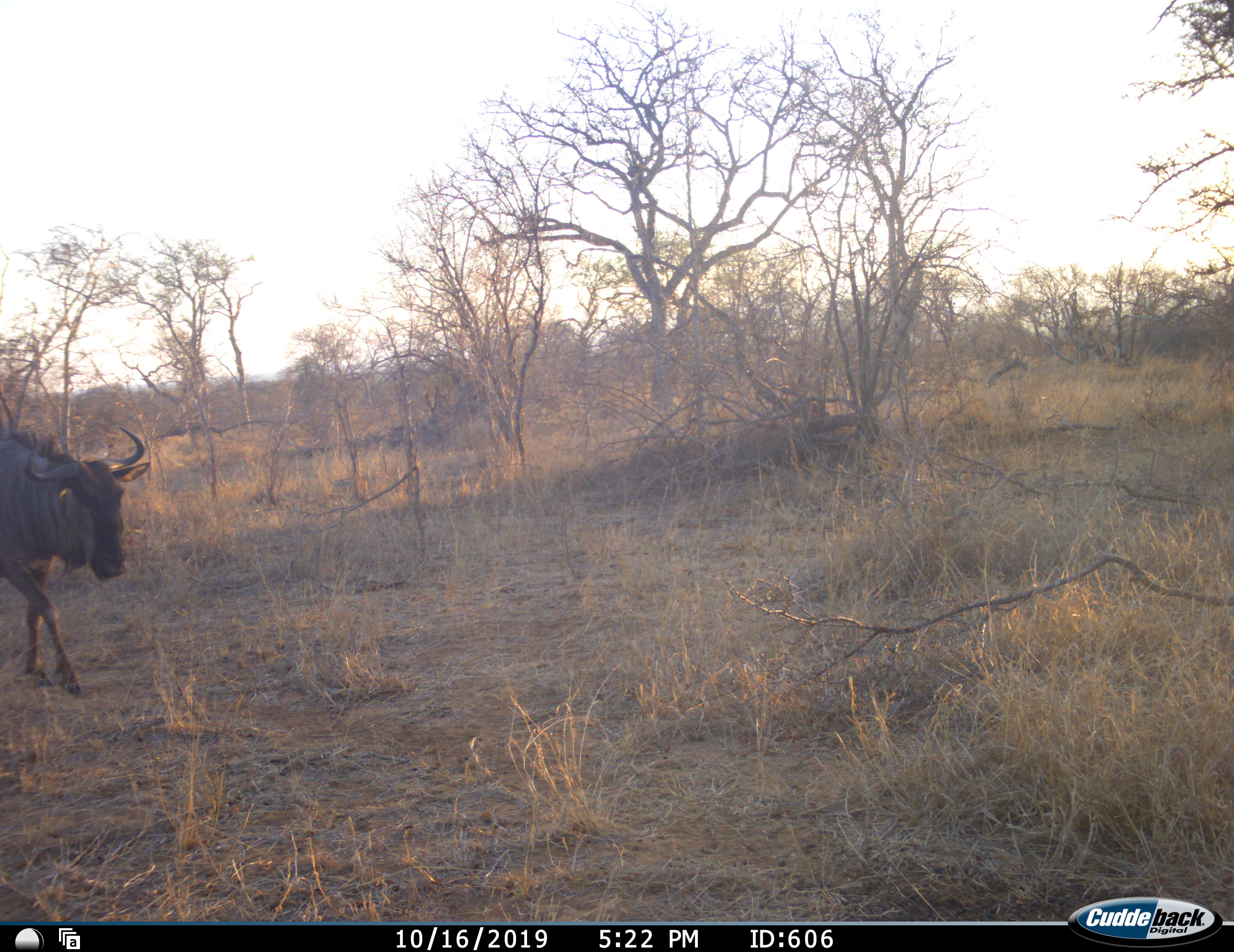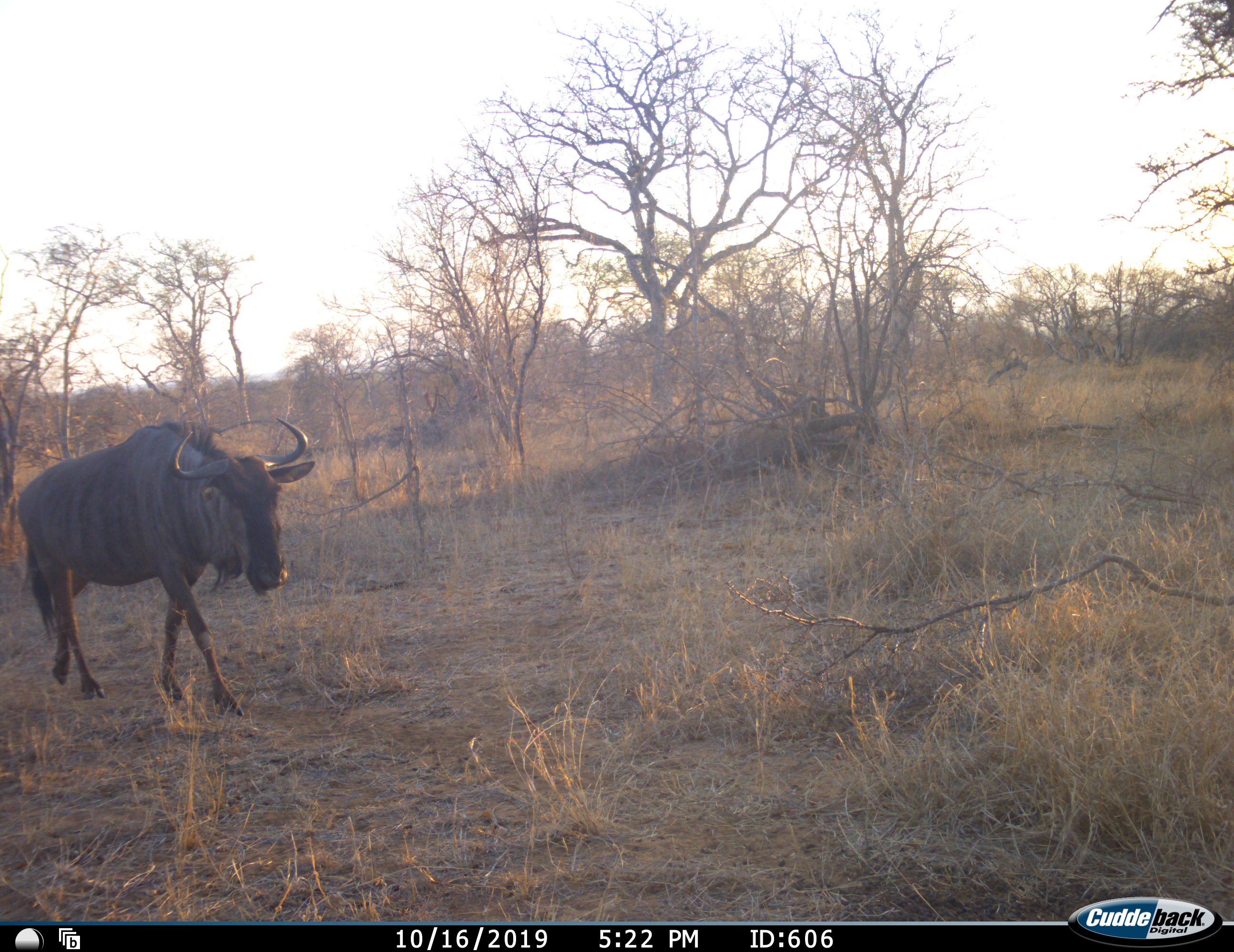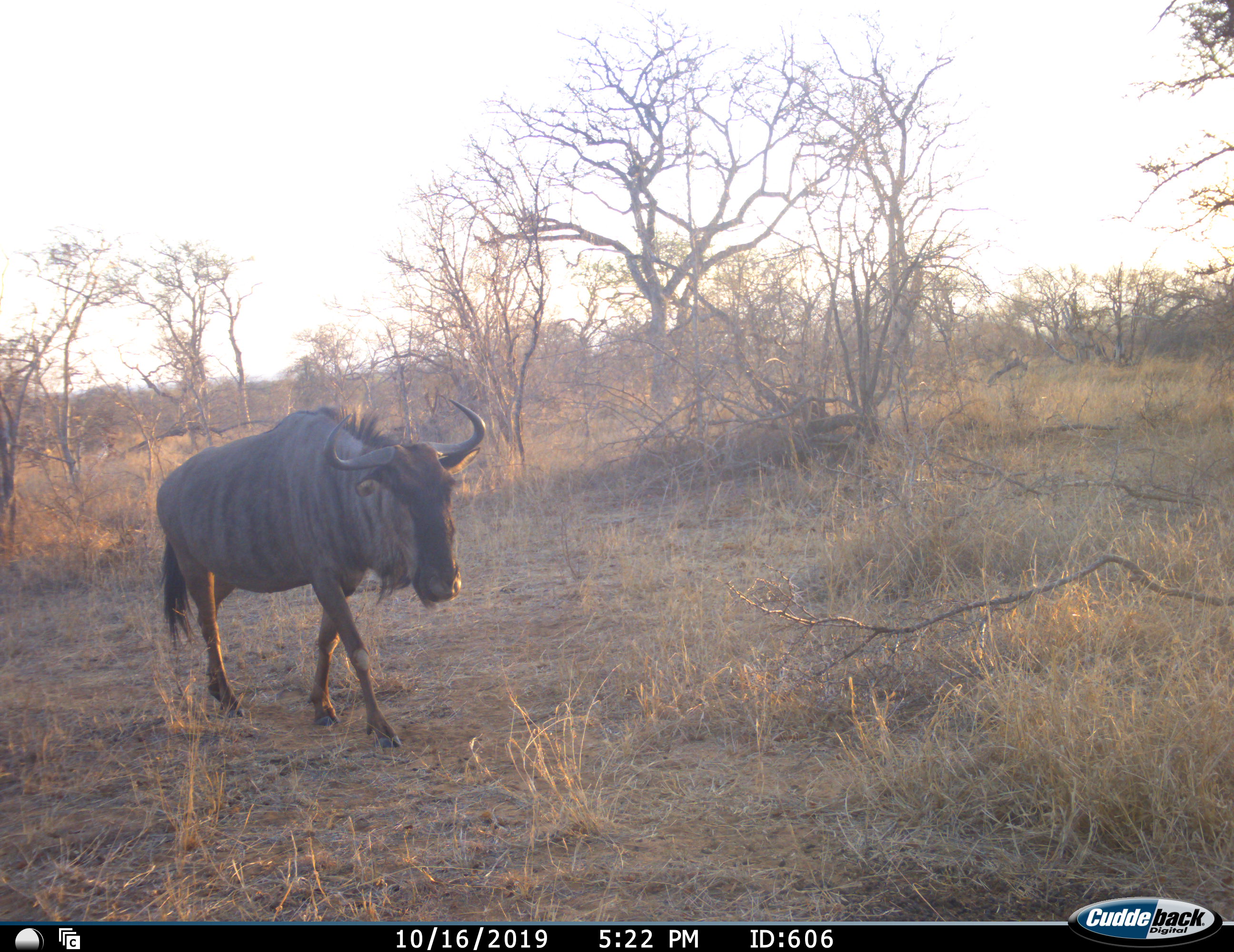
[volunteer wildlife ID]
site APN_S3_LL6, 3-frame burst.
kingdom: Animalia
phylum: Chordata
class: Mammalia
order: Artiodactyla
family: Bovidae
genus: Connochaetes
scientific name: Connochaetes taurinus taurinus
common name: blue wildebeest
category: wildebeestblue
Wildebeestblue (blue wildebeest) (Connochaetes taurinus taurinus), count 1. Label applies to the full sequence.